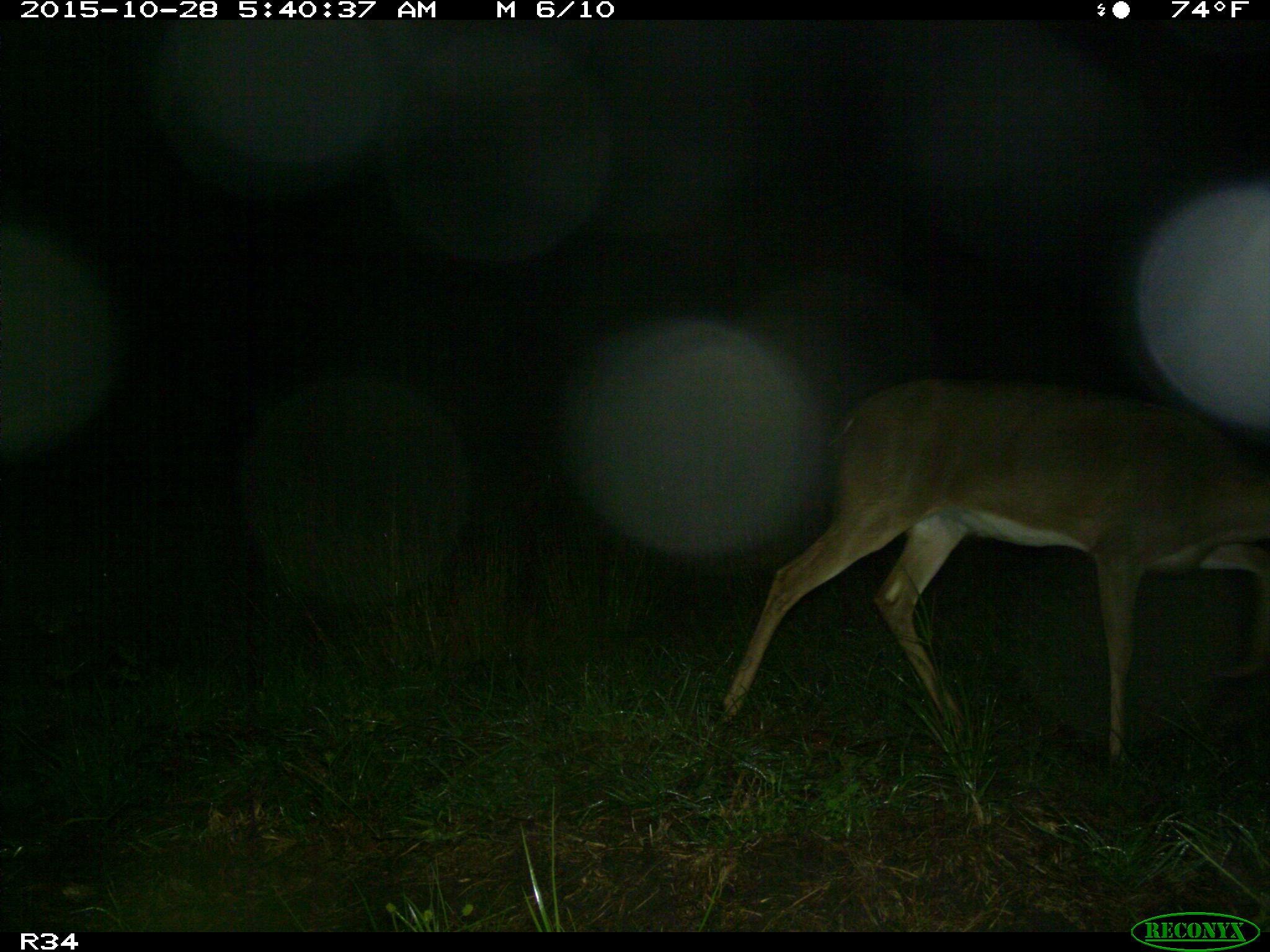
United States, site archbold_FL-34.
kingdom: Animalia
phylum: Chordata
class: Mammalia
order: Artiodactyla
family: Cervidae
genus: Odocoileus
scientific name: Odocoileus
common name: deer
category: unidentified deer